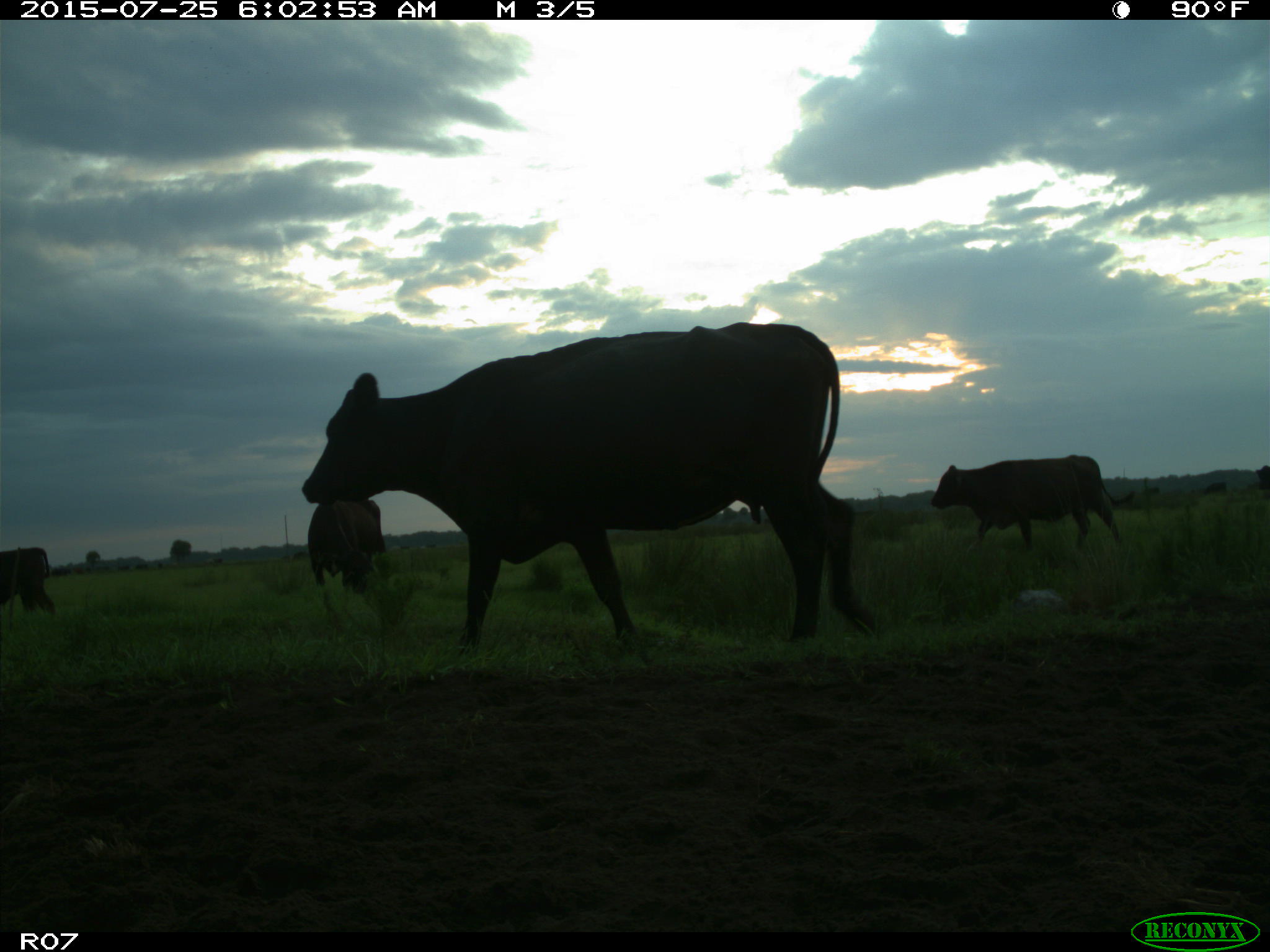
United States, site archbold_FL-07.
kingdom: Animalia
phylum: Chordata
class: Mammalia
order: Artiodactyla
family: Bovidae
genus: Bos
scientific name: Bos taurus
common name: domestic cow